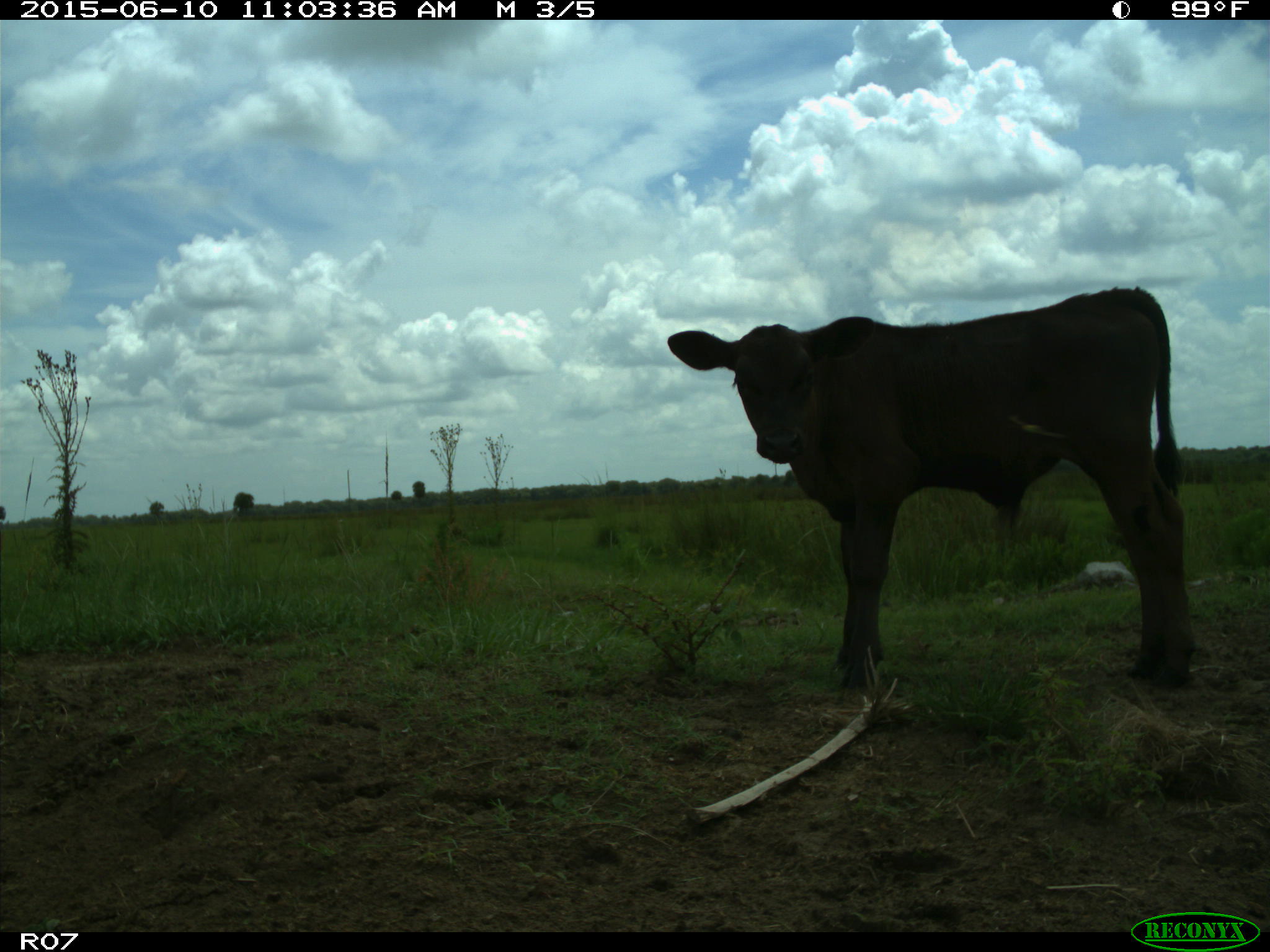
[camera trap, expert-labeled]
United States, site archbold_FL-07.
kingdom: Animalia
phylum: Chordata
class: Mammalia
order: Artiodactyla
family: Bovidae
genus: Bos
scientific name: Bos taurus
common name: domestic cow